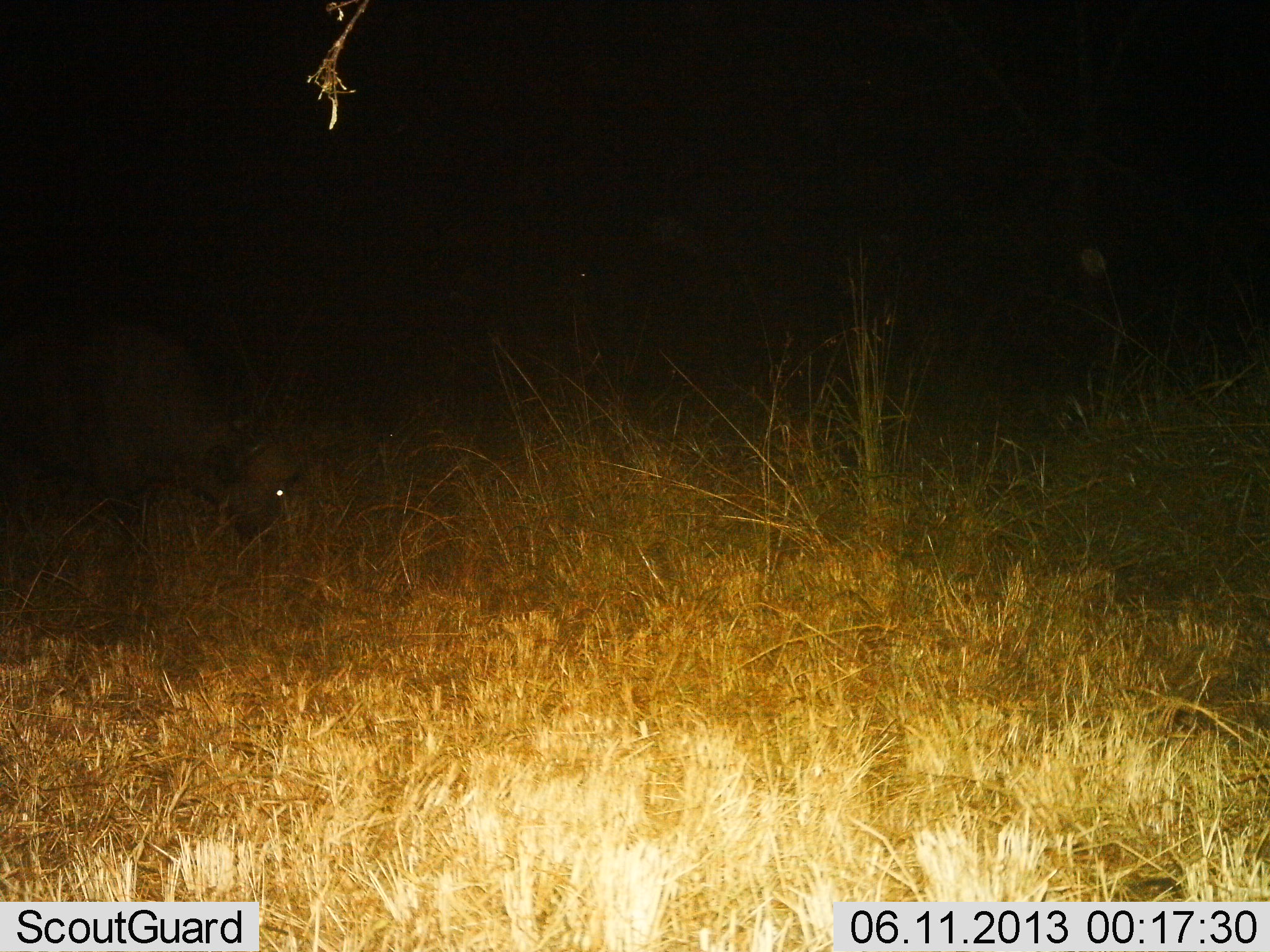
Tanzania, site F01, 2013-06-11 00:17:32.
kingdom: Animalia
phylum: Chordata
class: Mammalia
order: Artiodactyla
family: Bovidae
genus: Syncerus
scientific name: Syncerus caffer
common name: cape buffalo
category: buffalo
Buffalo (cape buffalo) (Syncerus caffer), count 1. Behavior (volunteer vote fractions): standing 11%, resting 0%, moving 17%, interacting 0%. Young present (vote fraction): 0%. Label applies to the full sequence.